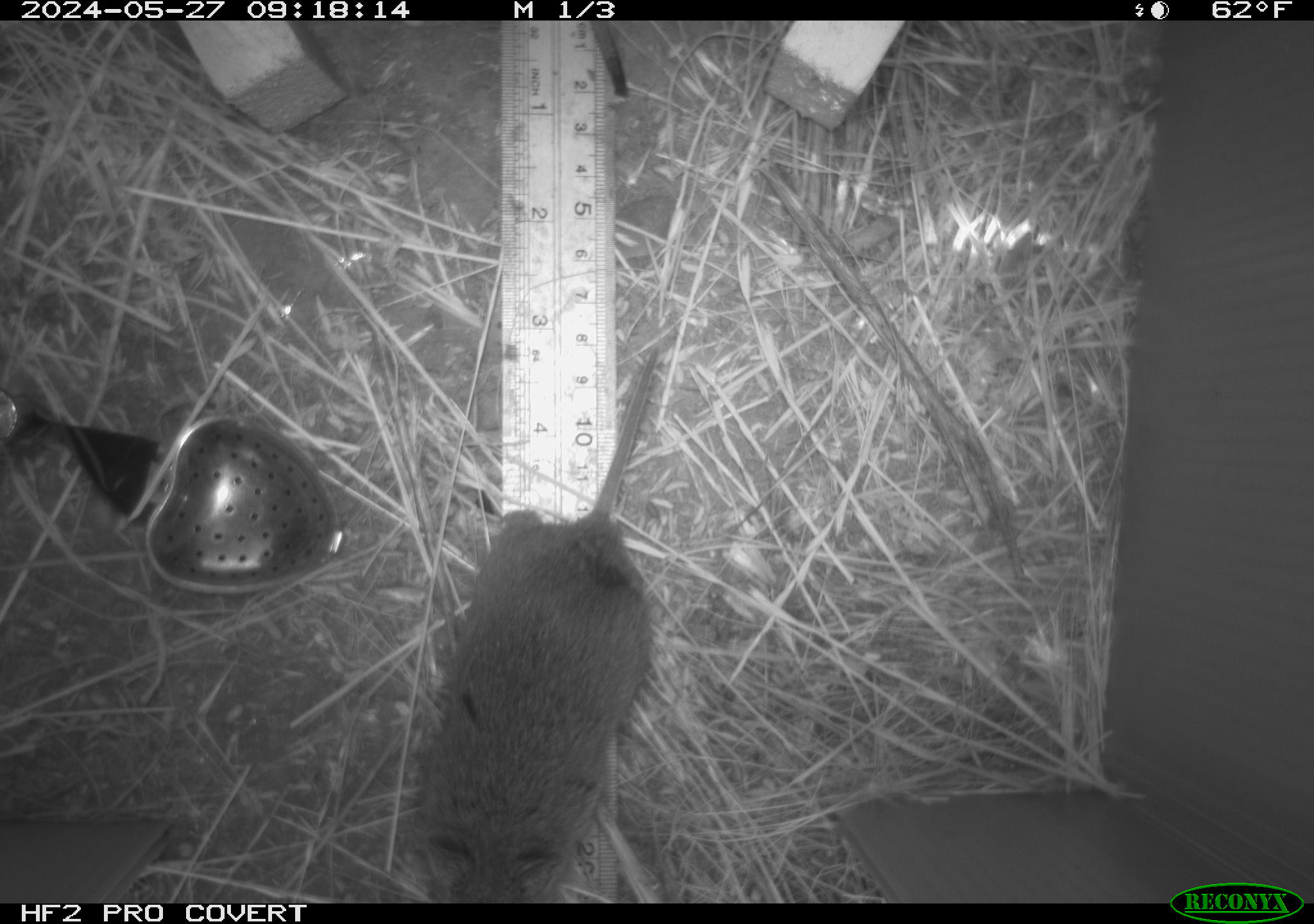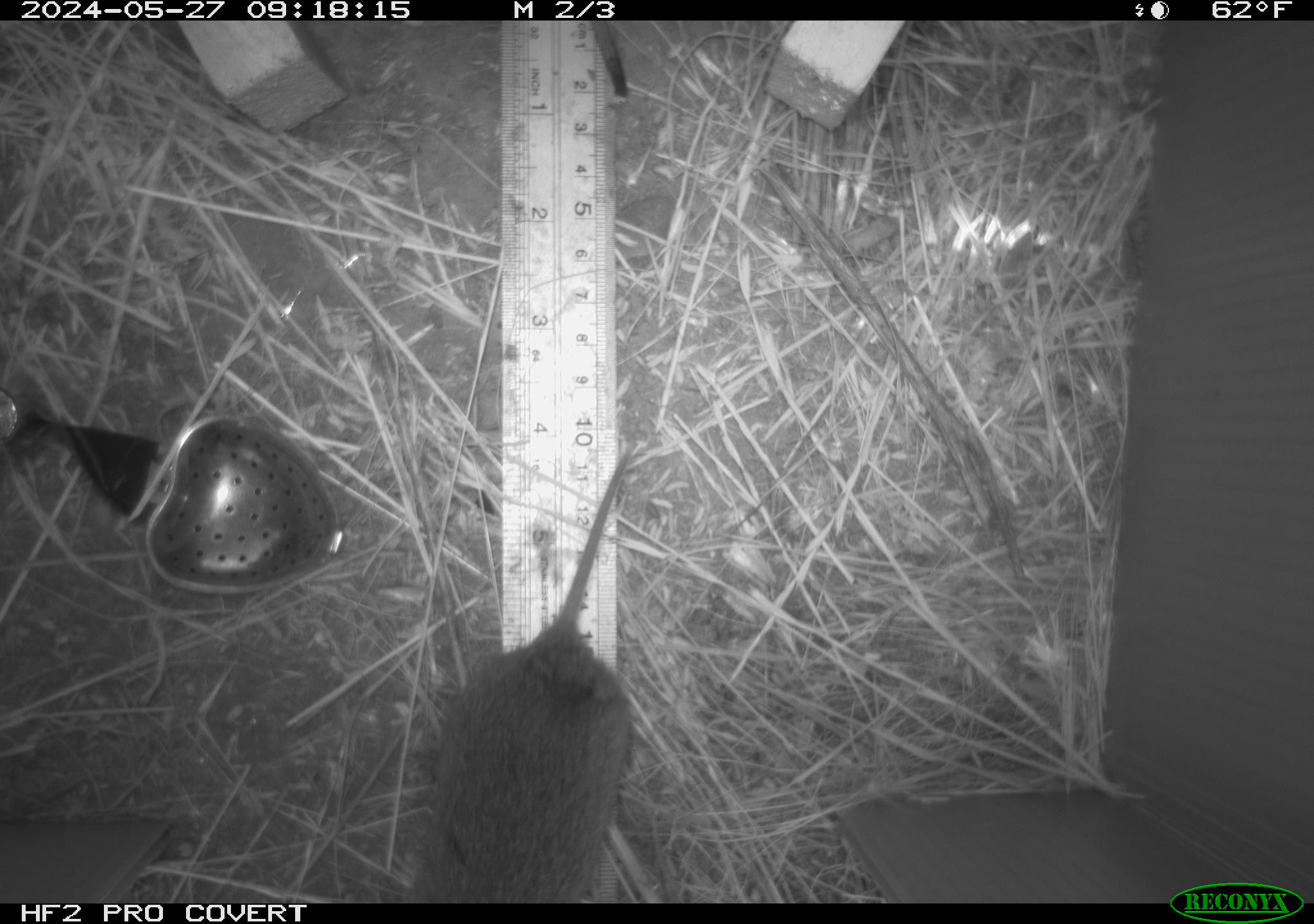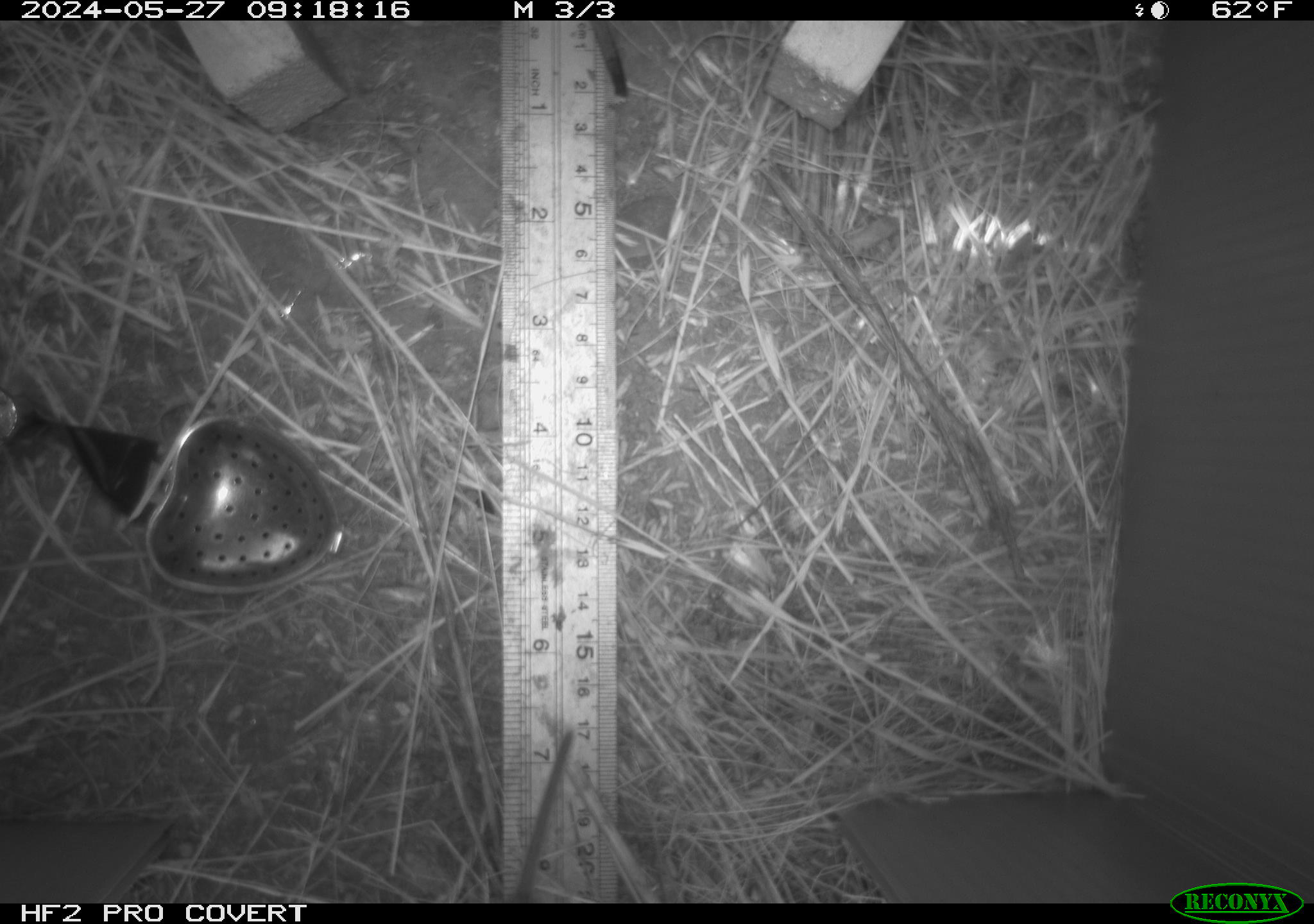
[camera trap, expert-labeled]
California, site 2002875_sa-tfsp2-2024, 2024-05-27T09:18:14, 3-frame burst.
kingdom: Animalia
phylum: Chordata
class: Mammalia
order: Rodentia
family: Cricetidae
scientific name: Arvicolinae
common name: voles, lemmings, and muskrats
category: arvicolinae subfamily